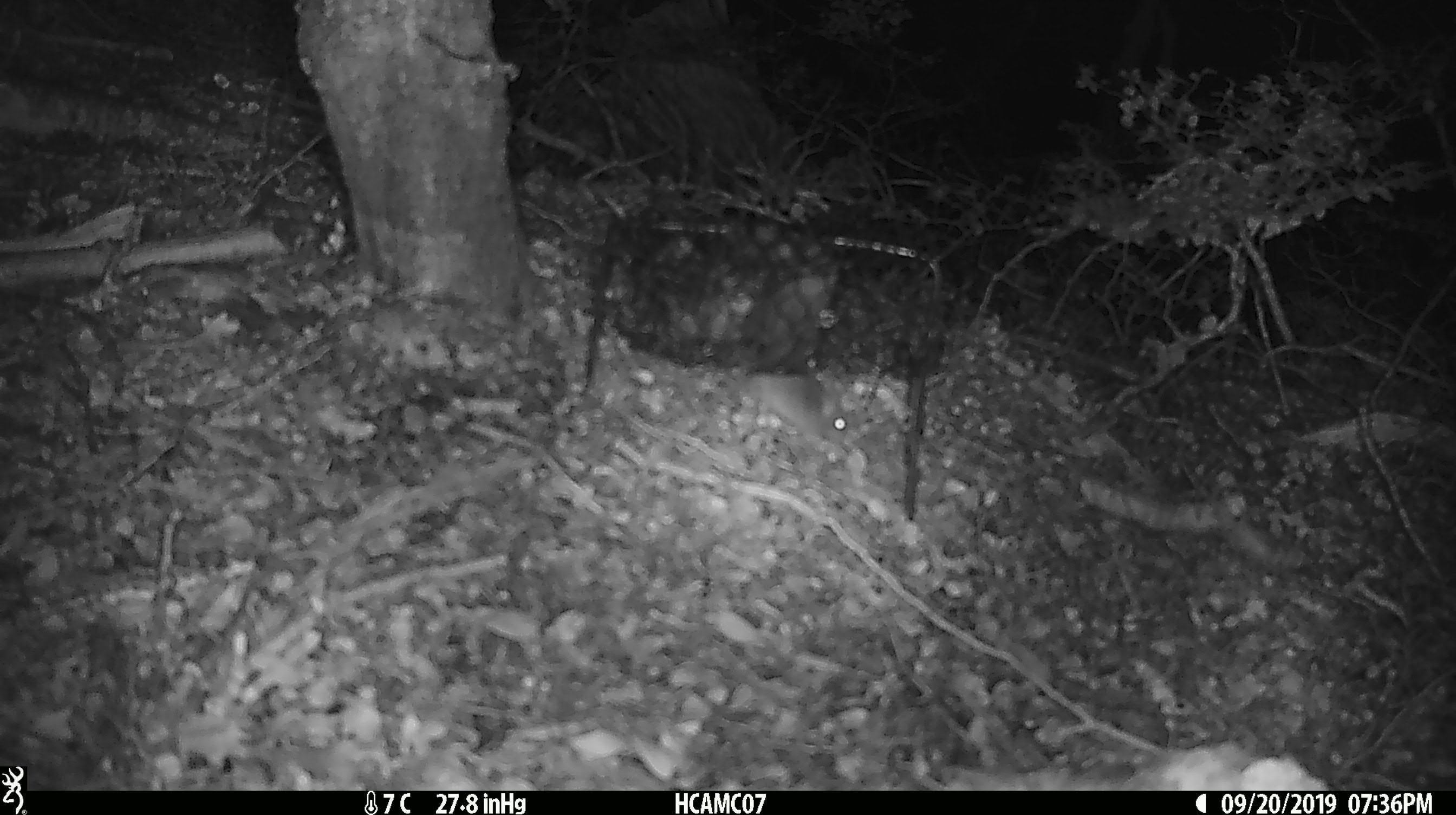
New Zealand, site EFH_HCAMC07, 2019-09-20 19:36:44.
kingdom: Animalia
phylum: Chordata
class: Mammalia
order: Rodentia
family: Muridae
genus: Mus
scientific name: Mus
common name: mouse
Mouse (Mus).